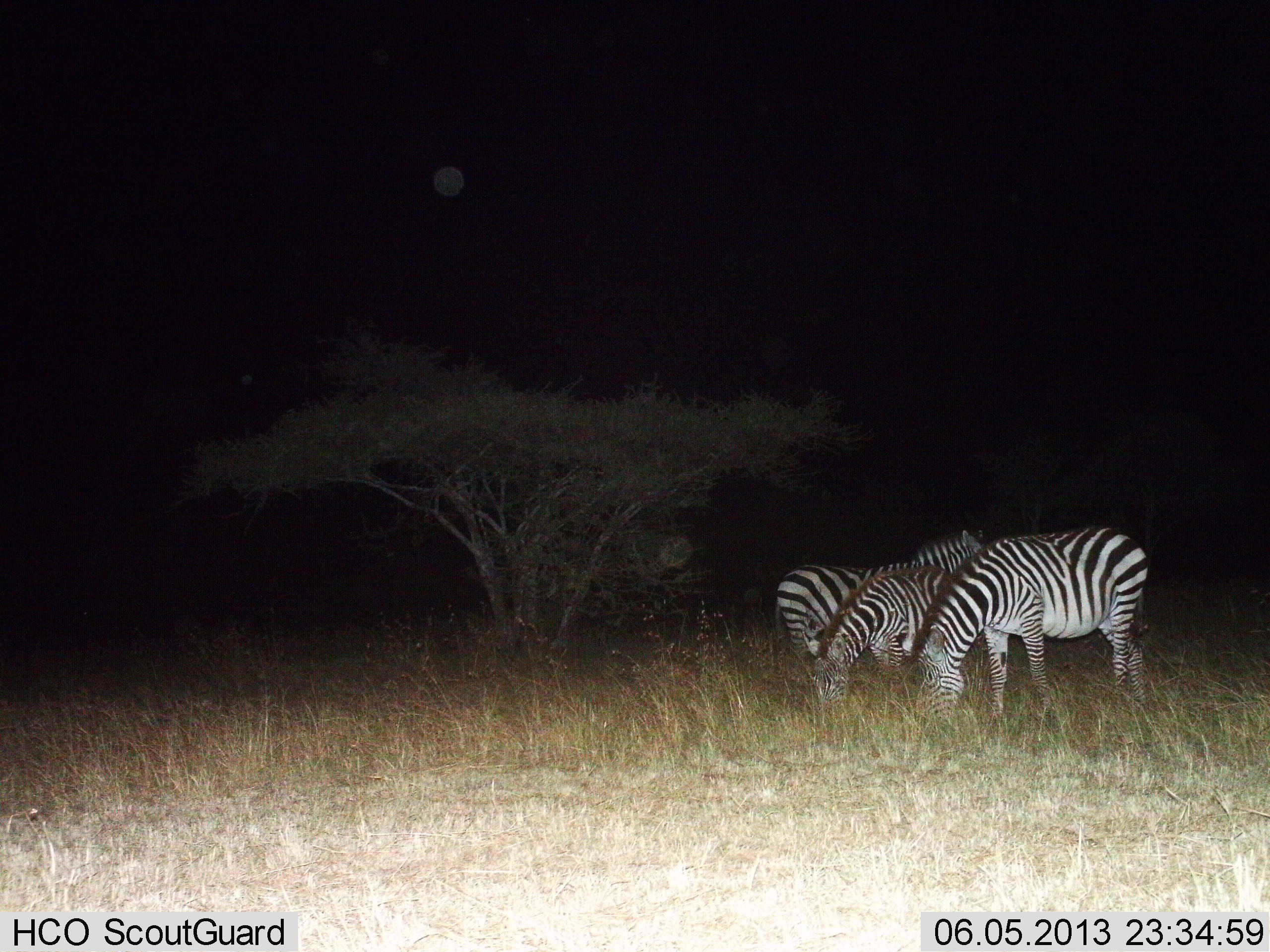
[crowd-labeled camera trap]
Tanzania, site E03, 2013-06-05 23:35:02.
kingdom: Animalia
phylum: Chordata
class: Mammalia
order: Perissodactyla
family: Equidae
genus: Equus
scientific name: Equus quagga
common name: plains zebra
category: zebra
Zebra (plains zebra) (Equus quagga), count 3. Behavior (volunteer vote fractions): standing 52%, resting 9%, moving 9%, interacting 4%. Young present (vote fraction): 0%. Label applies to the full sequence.